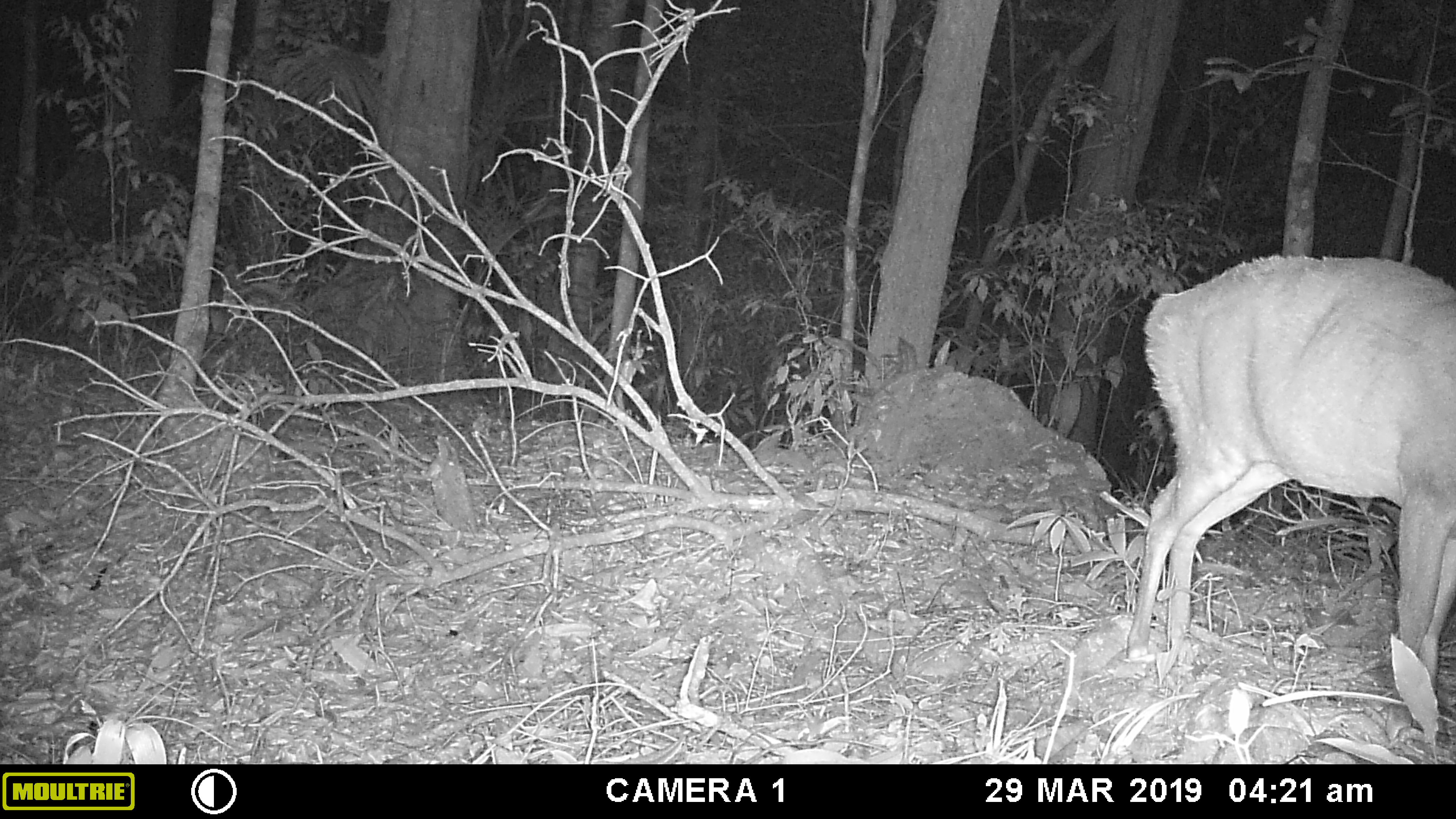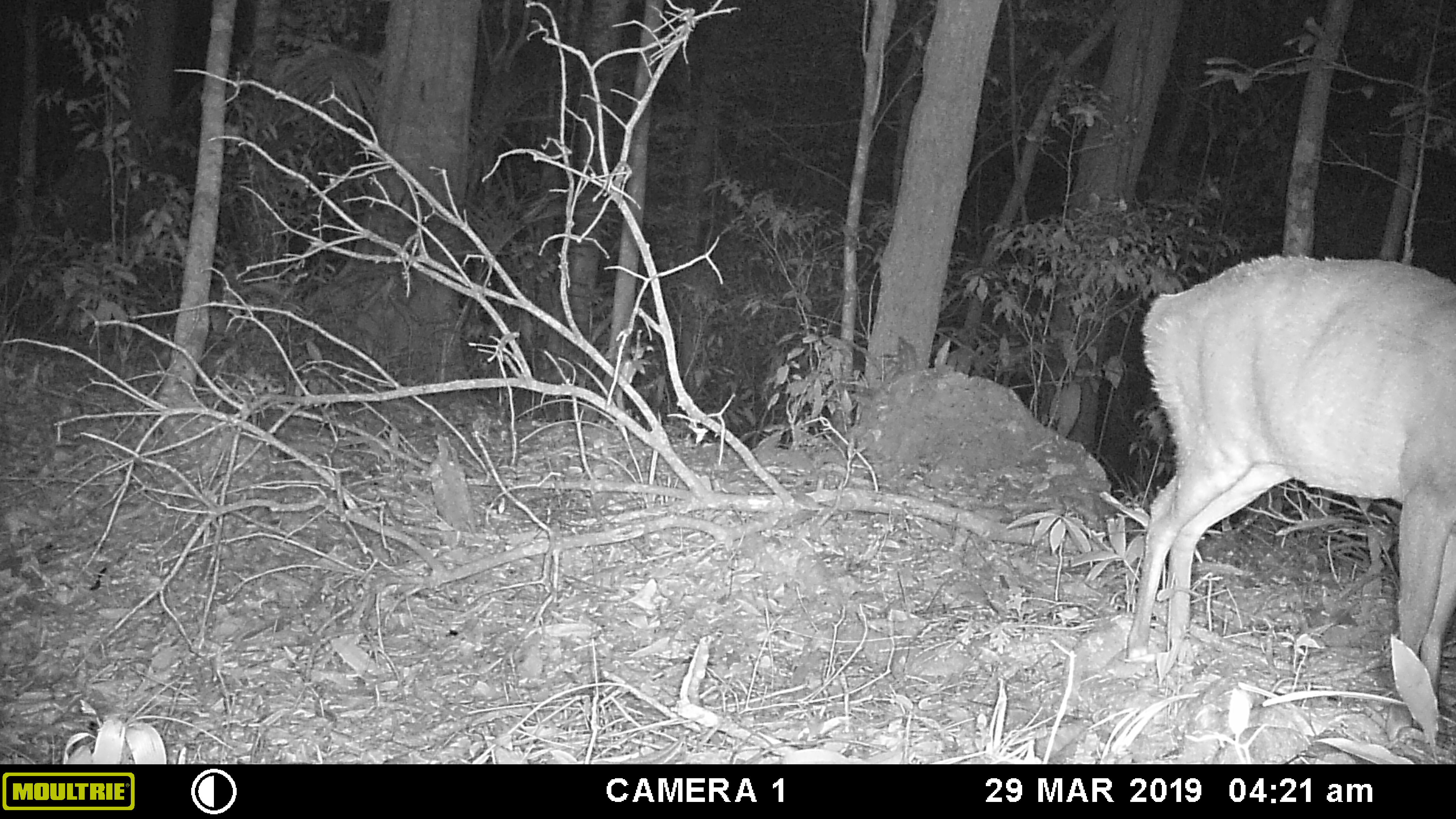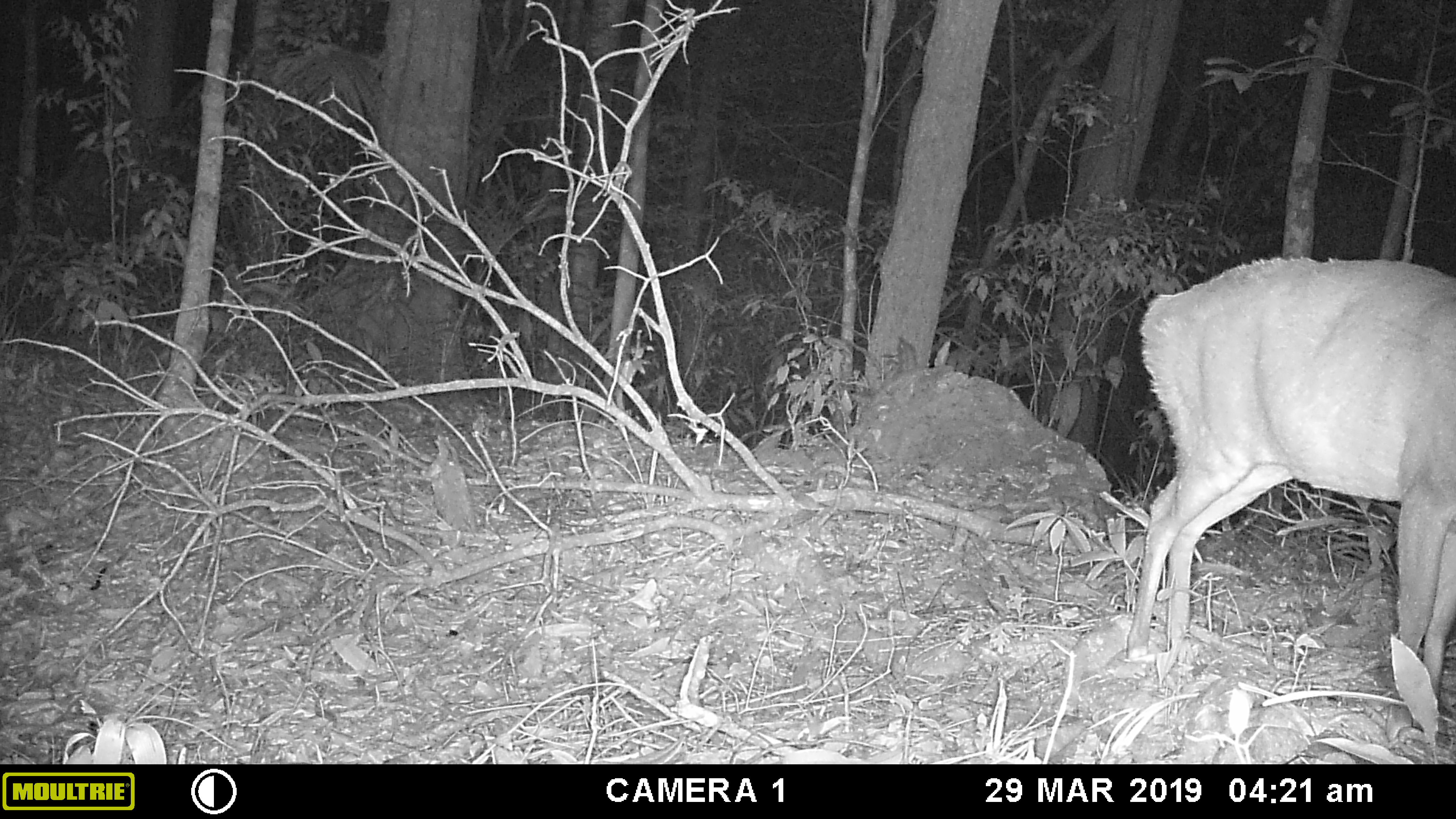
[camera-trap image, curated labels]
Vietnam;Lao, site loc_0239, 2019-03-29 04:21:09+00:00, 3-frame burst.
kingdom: Animalia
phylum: Chordata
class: Mammalia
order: Artiodactyla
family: Cervidae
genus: Muntiacus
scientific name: Muntiacus vuquangensis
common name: large-antlered muntjac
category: large antlered muntjac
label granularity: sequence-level